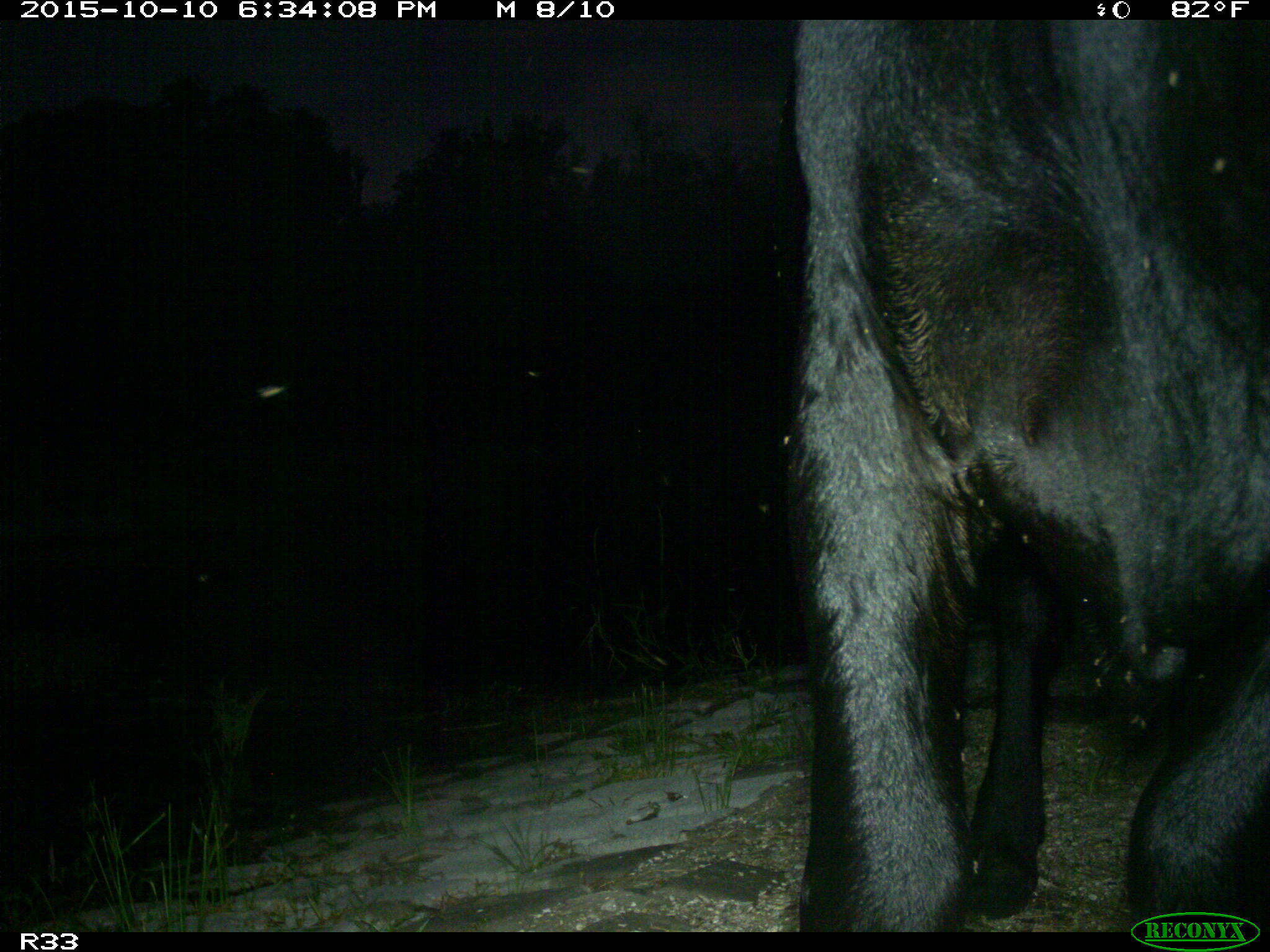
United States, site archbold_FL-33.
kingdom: Animalia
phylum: Chordata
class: Mammalia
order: Artiodactyla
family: Bovidae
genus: Bos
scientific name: Bos taurus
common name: domestic cow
Bos taurus (domestic cow).